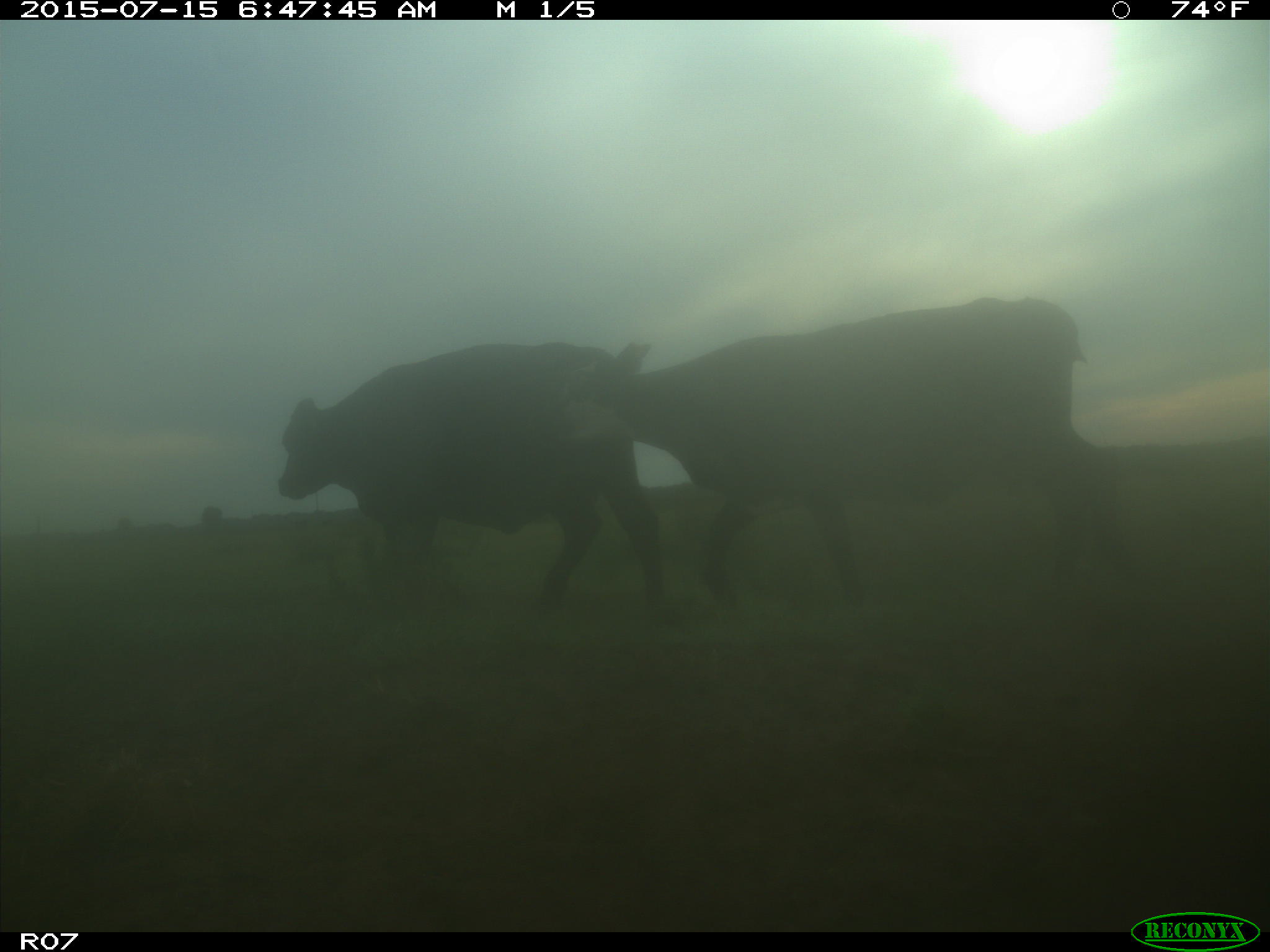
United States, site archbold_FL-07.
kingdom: Animalia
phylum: Chordata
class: Mammalia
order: Artiodactyla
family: Bovidae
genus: Bos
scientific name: Bos taurus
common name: domestic cow